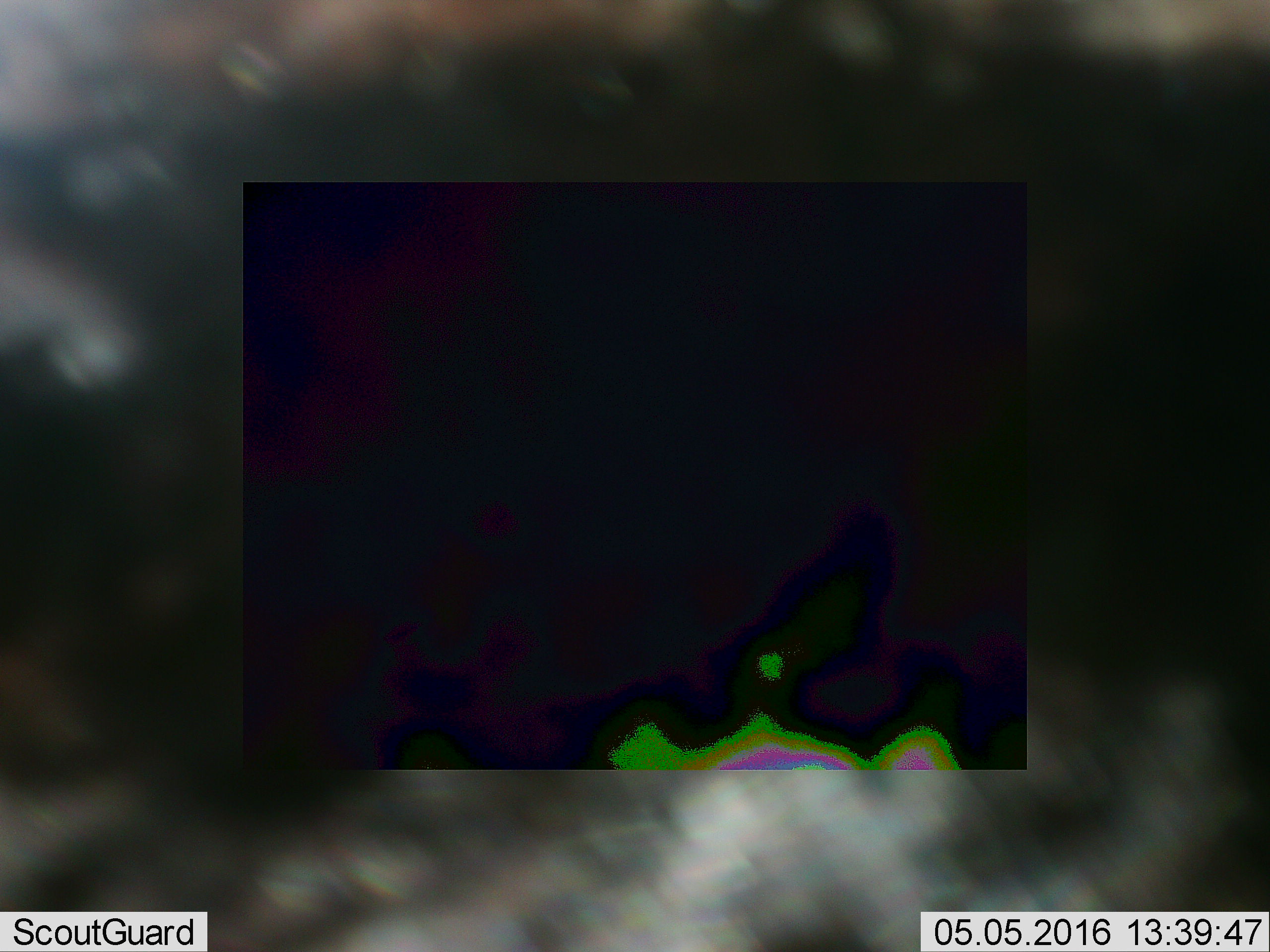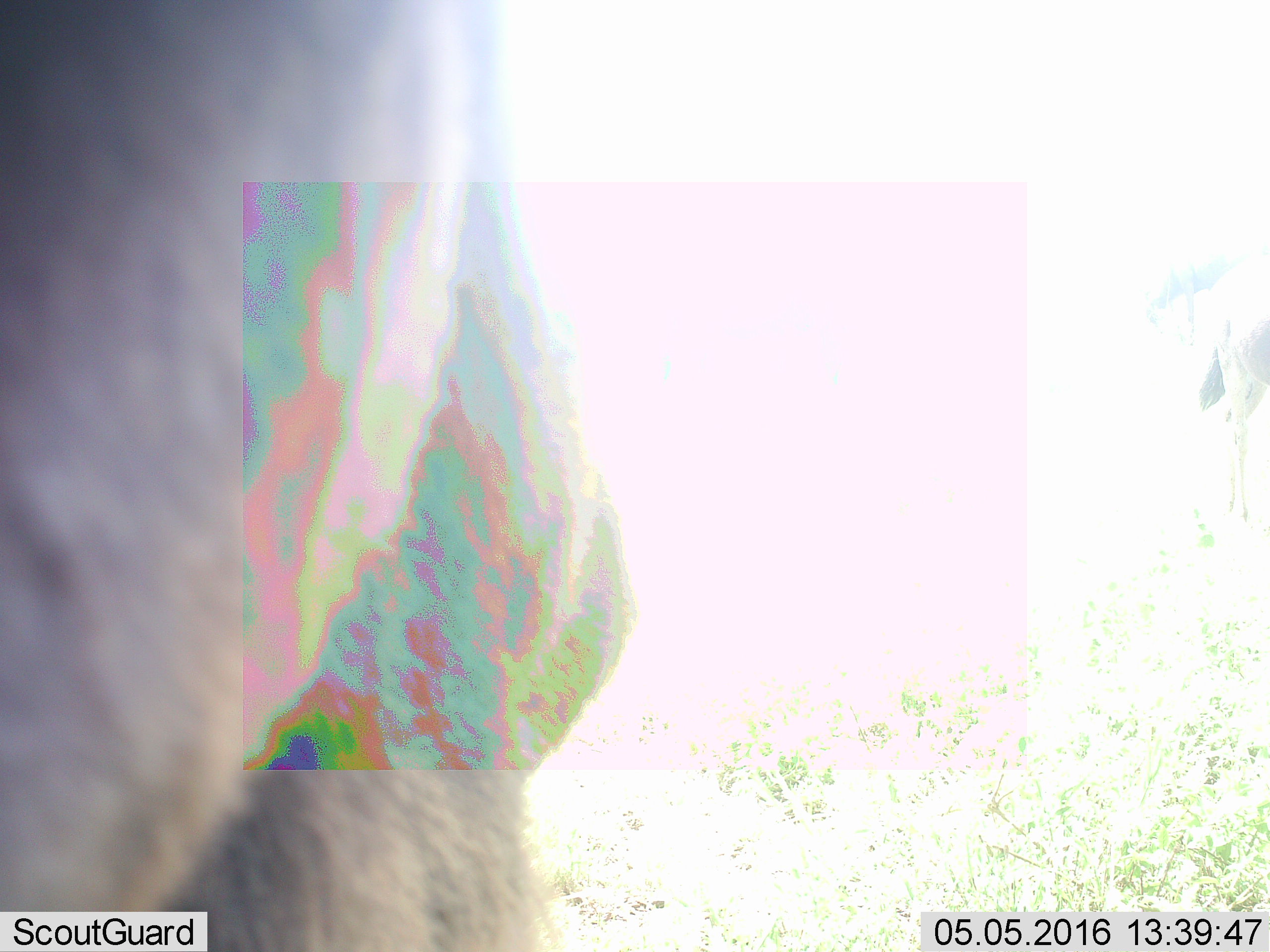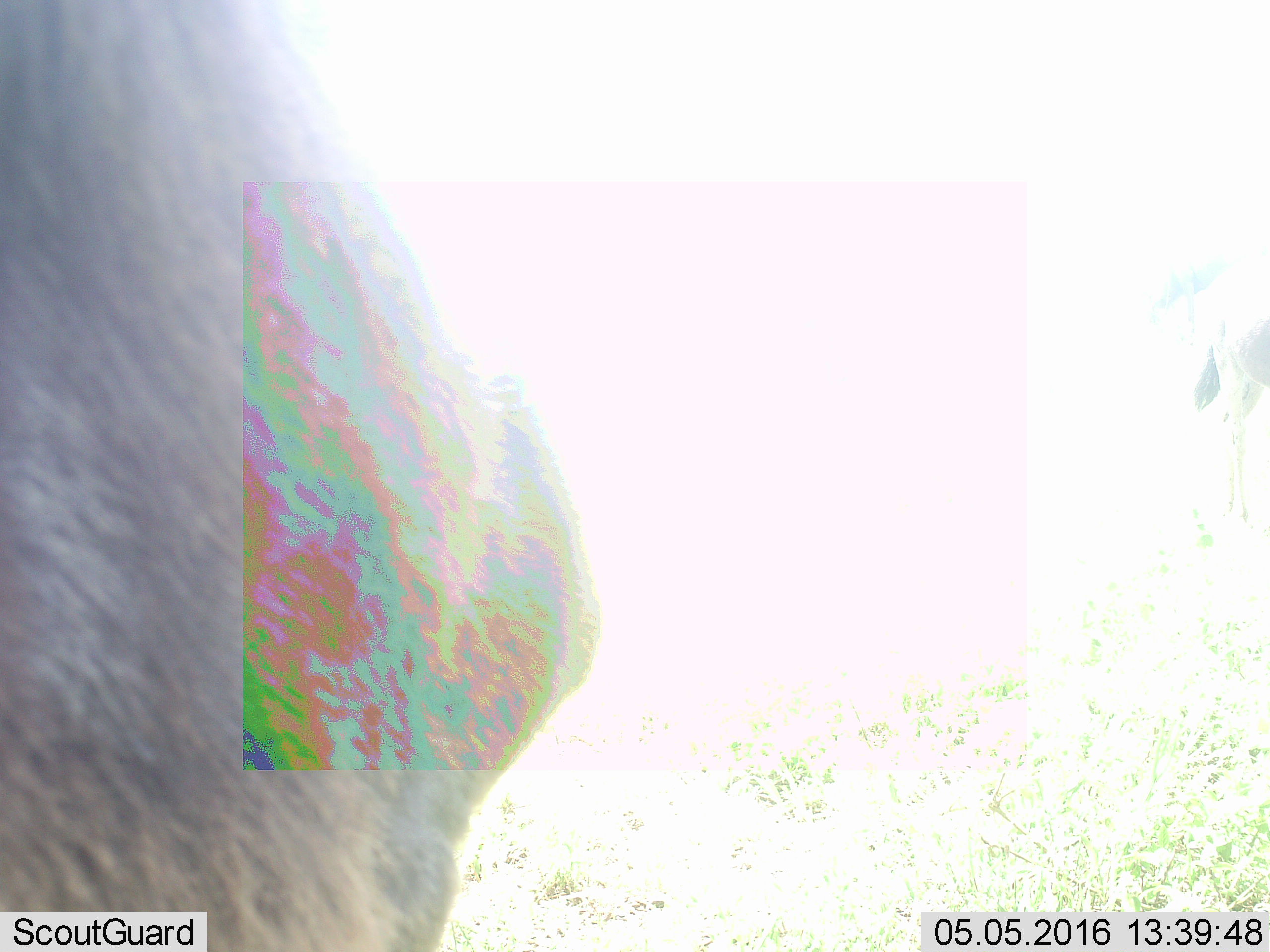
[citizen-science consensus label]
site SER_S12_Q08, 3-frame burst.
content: unidentified animal